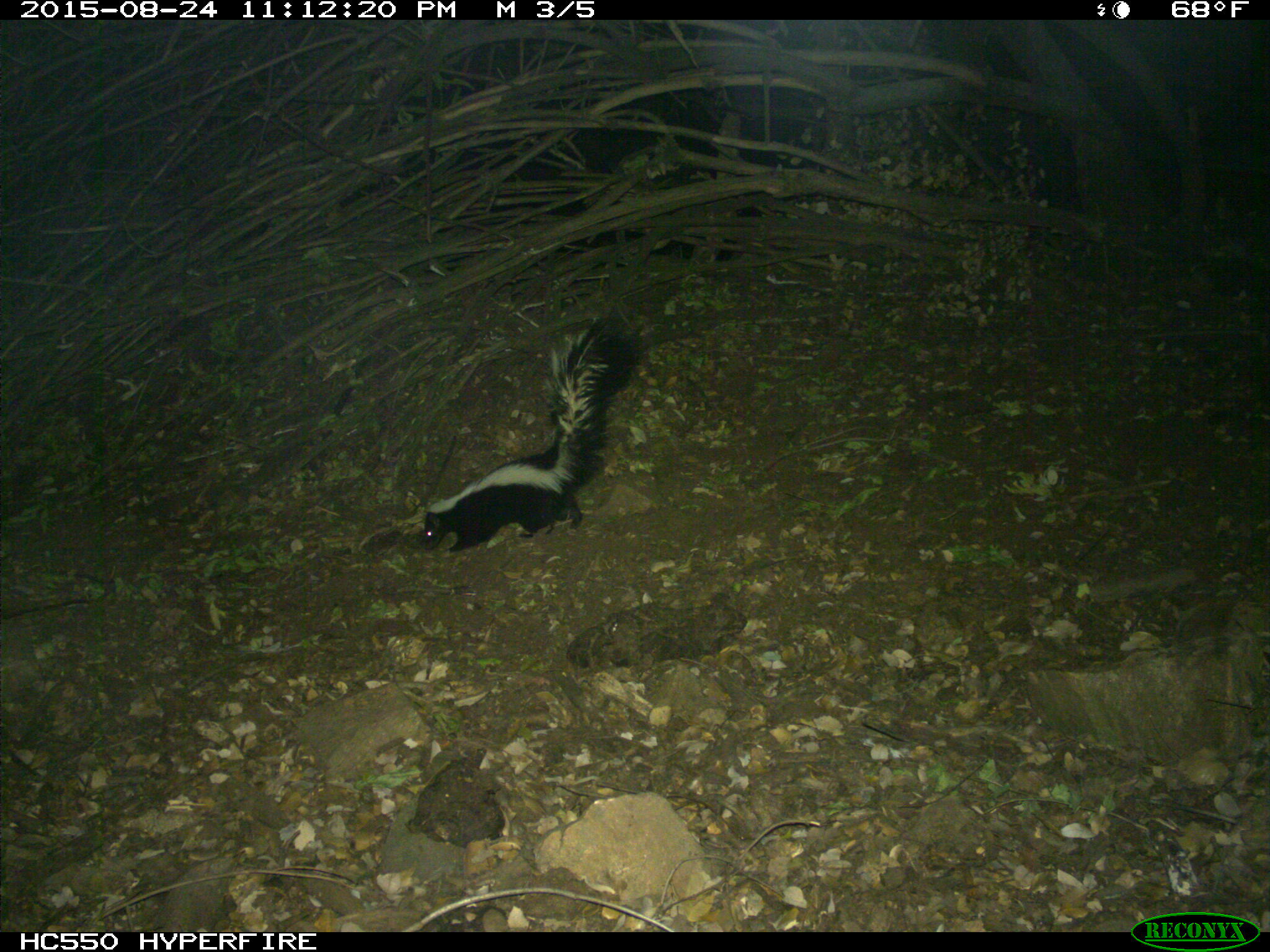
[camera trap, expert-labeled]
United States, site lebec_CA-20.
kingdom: Animalia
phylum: Chordata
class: Mammalia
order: Carnivora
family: Mephitidae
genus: Mephitis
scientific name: Mephitis mephitis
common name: striped skunk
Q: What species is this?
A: Mephitis mephitis (striped skunk).